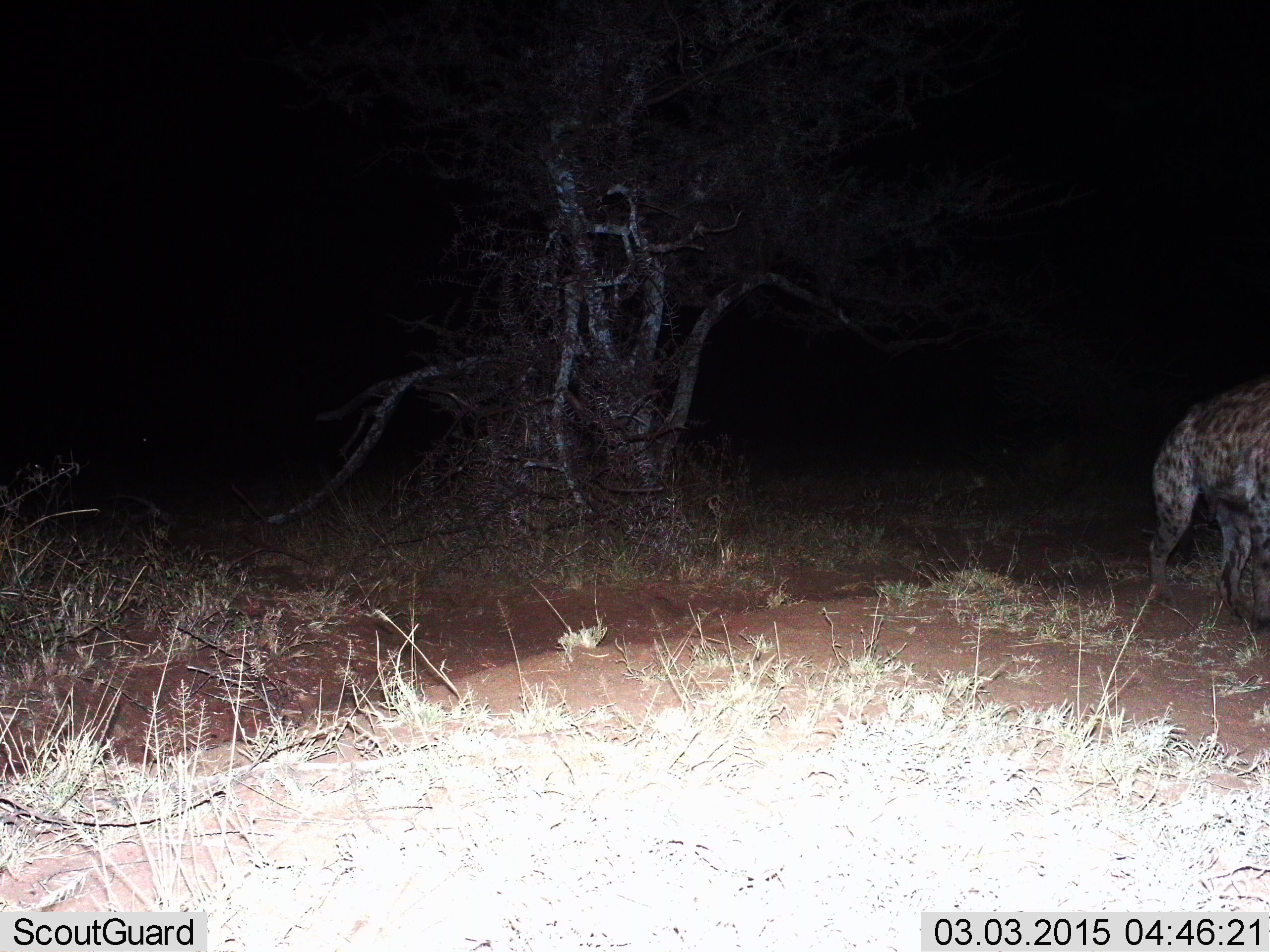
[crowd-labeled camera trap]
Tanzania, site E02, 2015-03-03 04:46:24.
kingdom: Animalia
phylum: Chordata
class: Mammalia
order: Carnivora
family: Hyaenidae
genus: Crocuta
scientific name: Crocuta crocuta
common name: spotted hyena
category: hyenaspotted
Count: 1.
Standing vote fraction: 30%.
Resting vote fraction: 0%.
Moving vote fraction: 90%.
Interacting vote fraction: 0%.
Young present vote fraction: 0%.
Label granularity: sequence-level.